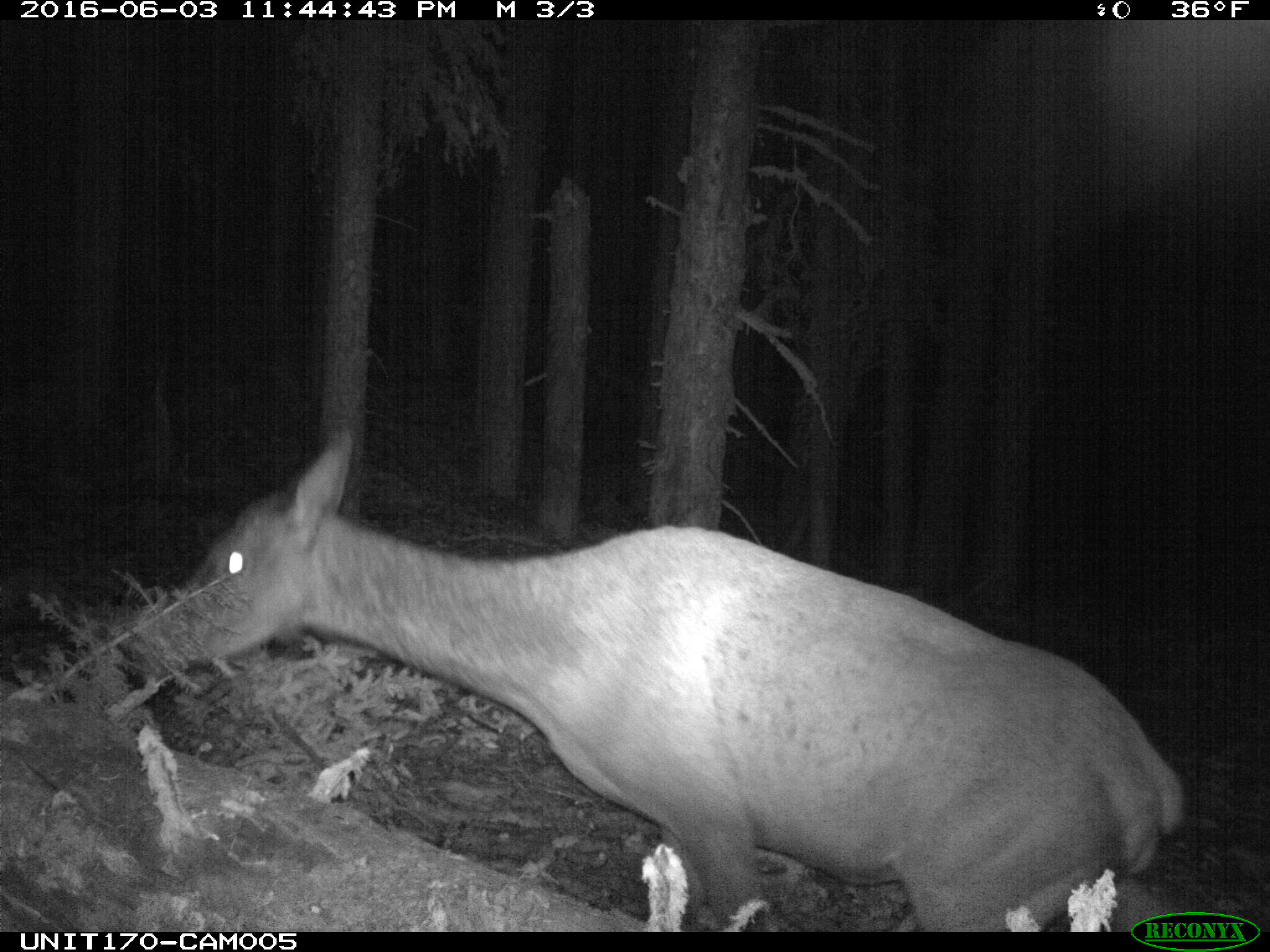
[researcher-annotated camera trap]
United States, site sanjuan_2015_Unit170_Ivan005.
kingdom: Animalia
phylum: Chordata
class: Mammalia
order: Artiodactyla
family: Cervidae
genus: Cervus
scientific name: Cervus elaphus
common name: red deer